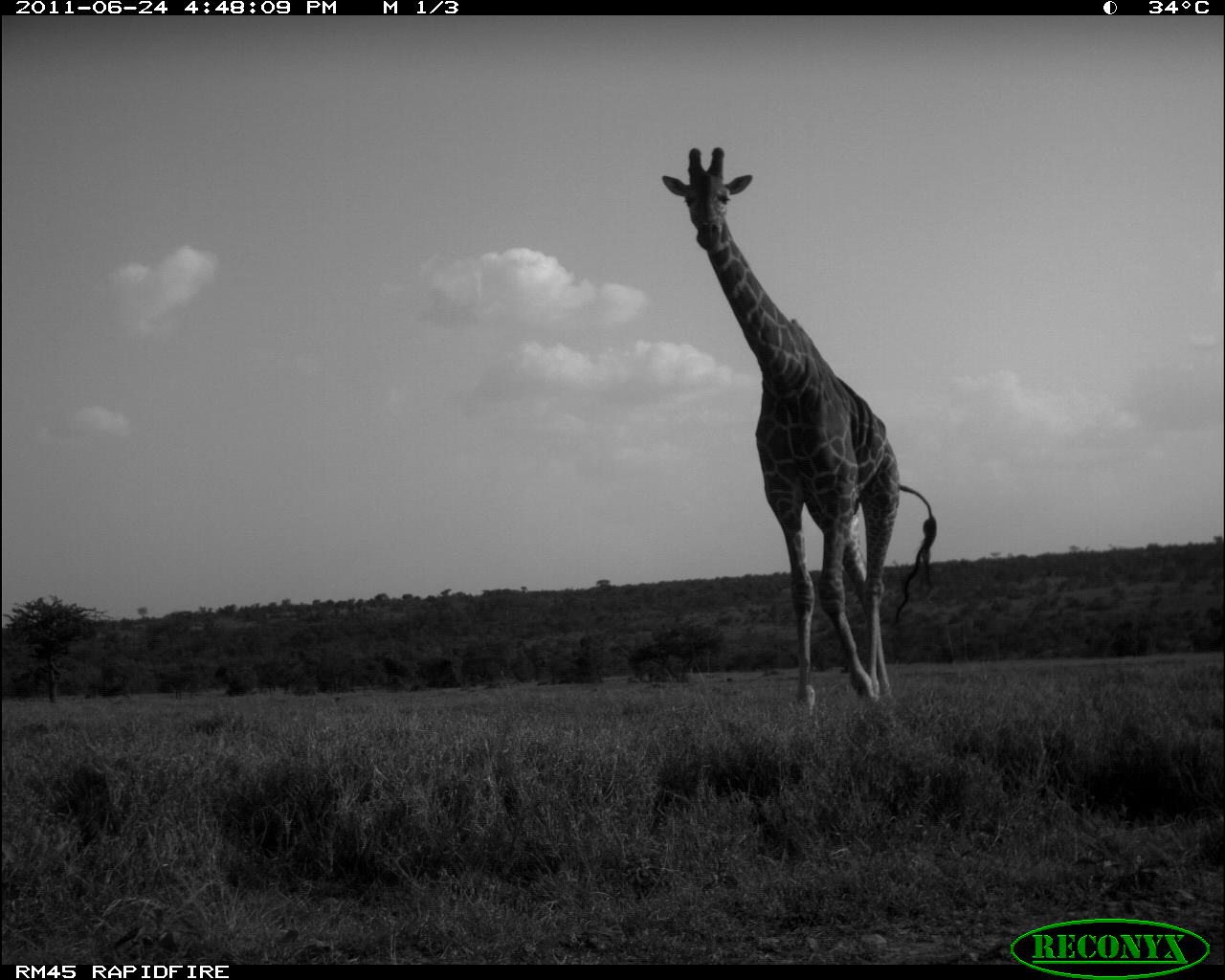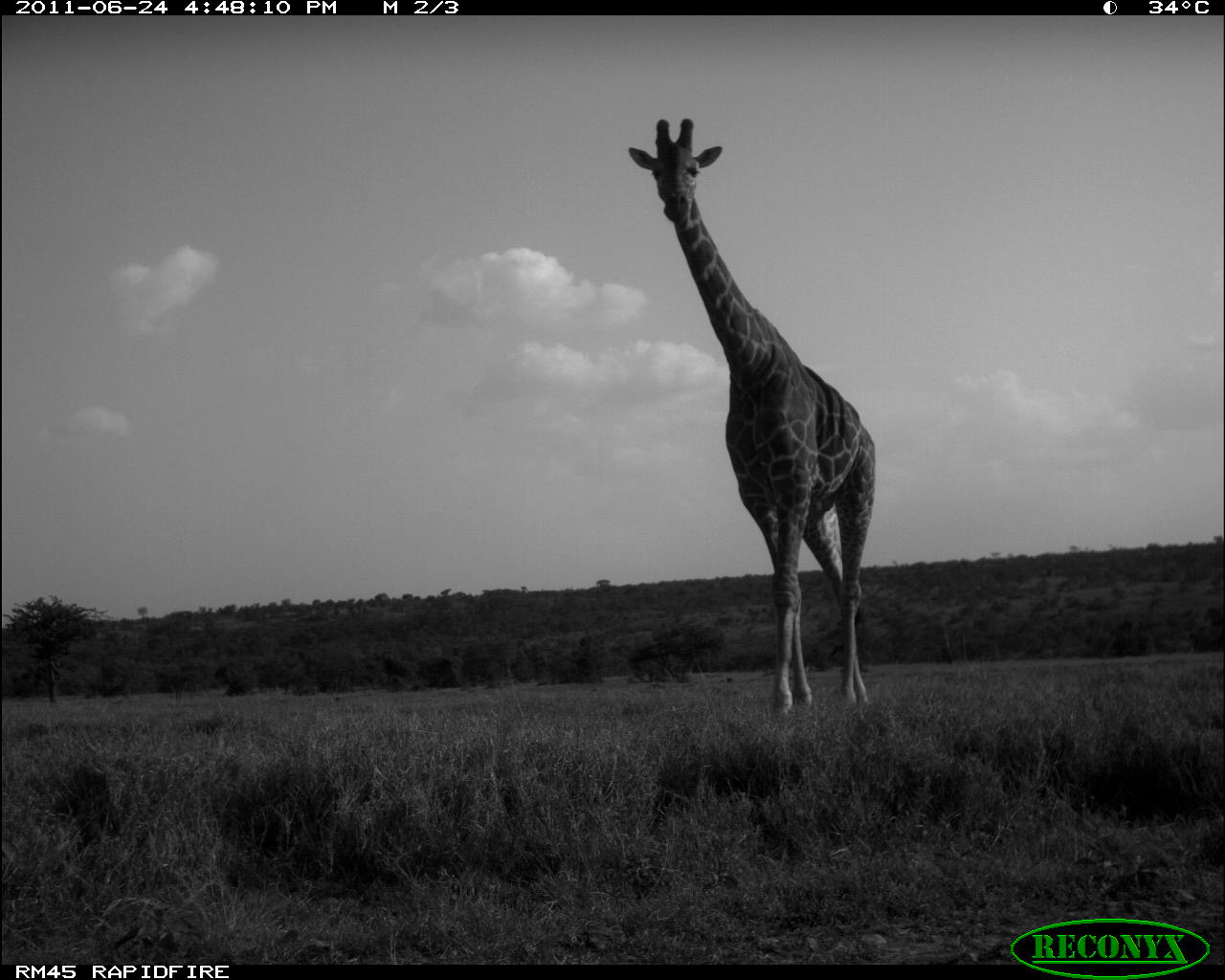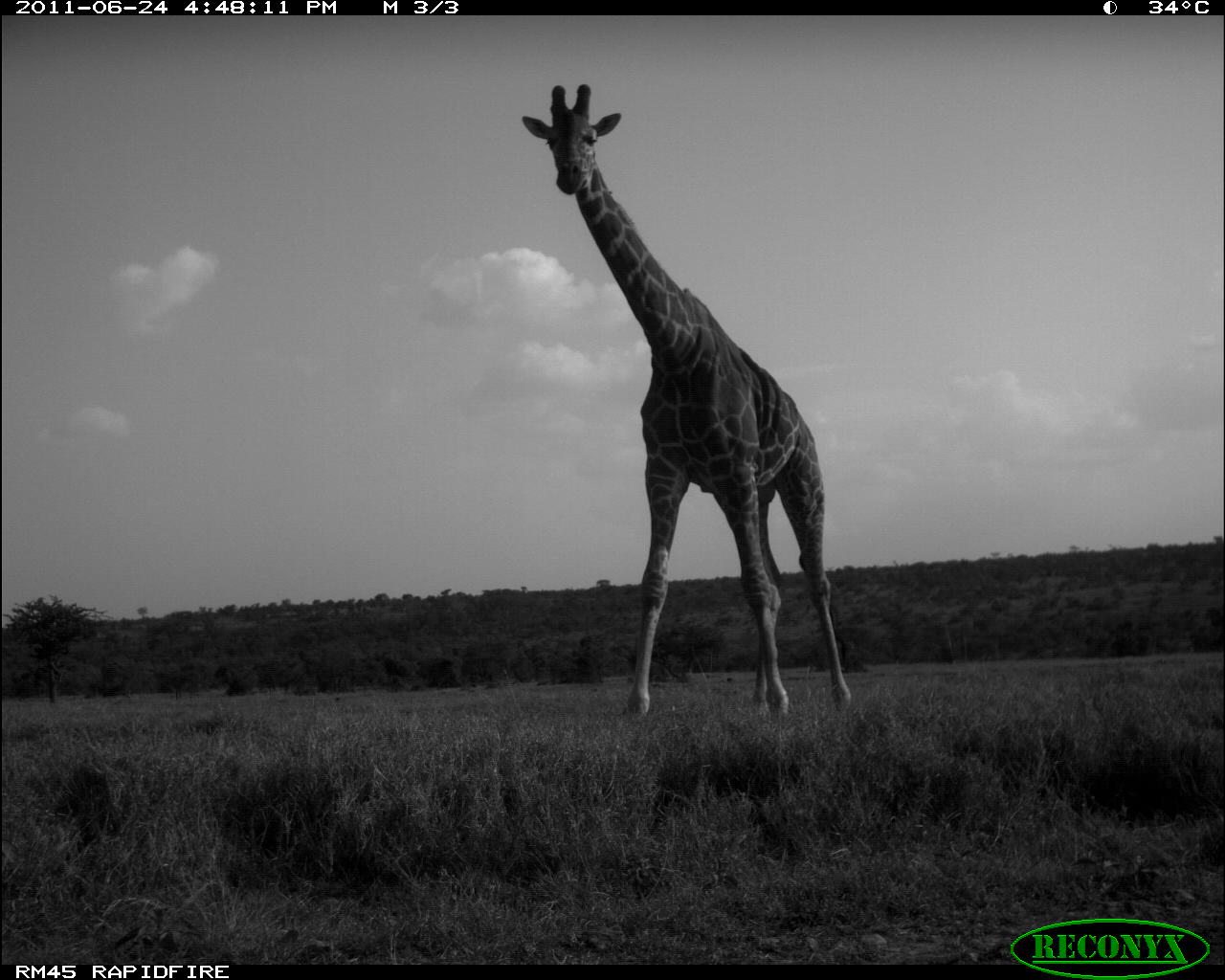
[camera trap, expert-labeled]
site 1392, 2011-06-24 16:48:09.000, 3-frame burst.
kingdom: Animalia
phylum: Chordata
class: Mammalia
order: Artiodactyla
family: Giraffidae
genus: Giraffa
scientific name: Giraffa camelopardalis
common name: giraffe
Giraffa camelopardalis (giraffe), count 1.